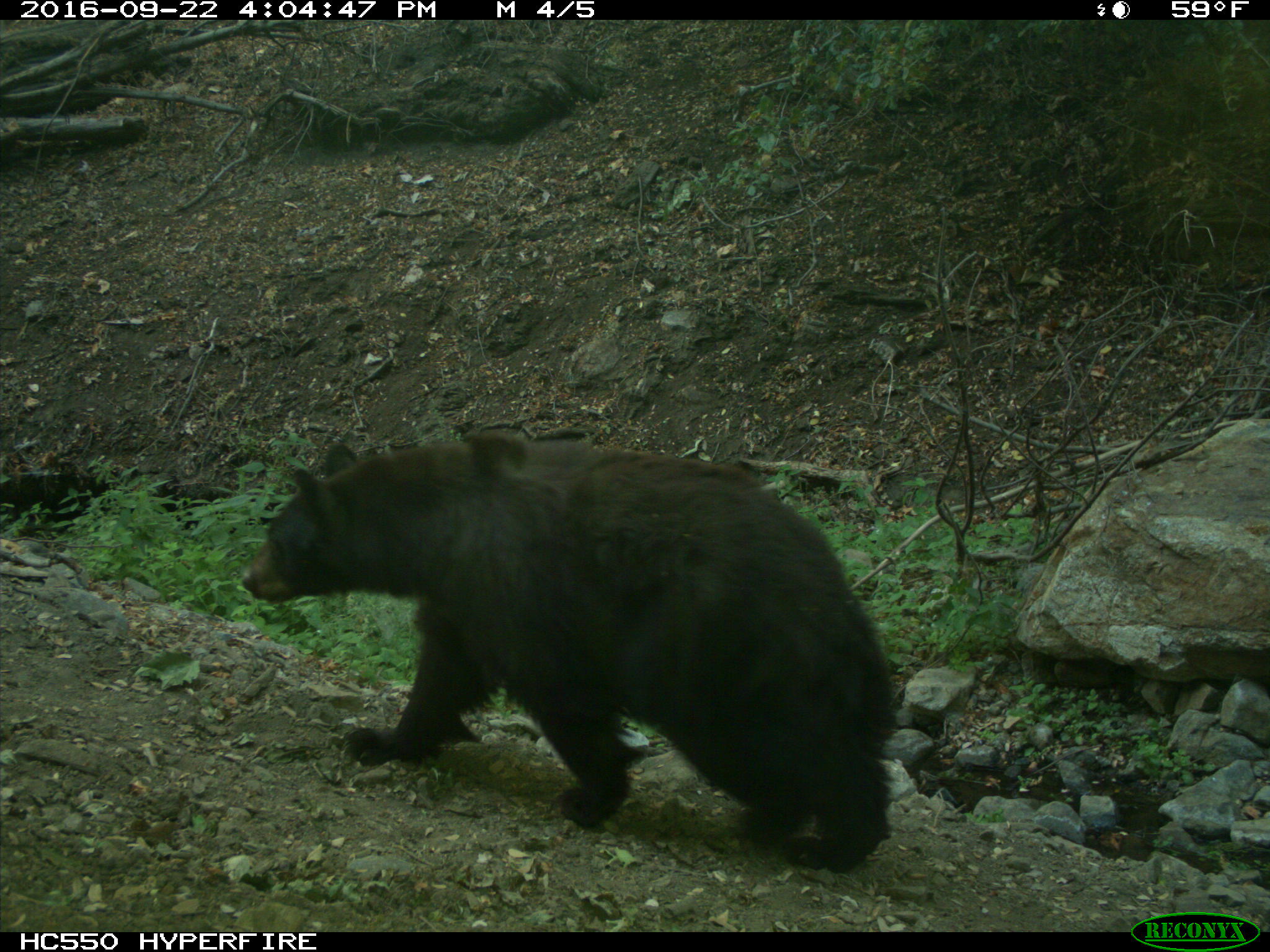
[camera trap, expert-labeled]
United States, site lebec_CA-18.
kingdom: Animalia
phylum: Chordata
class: Mammalia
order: Carnivora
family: Ursidae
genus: Ursus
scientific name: Ursus americanus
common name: american black bear